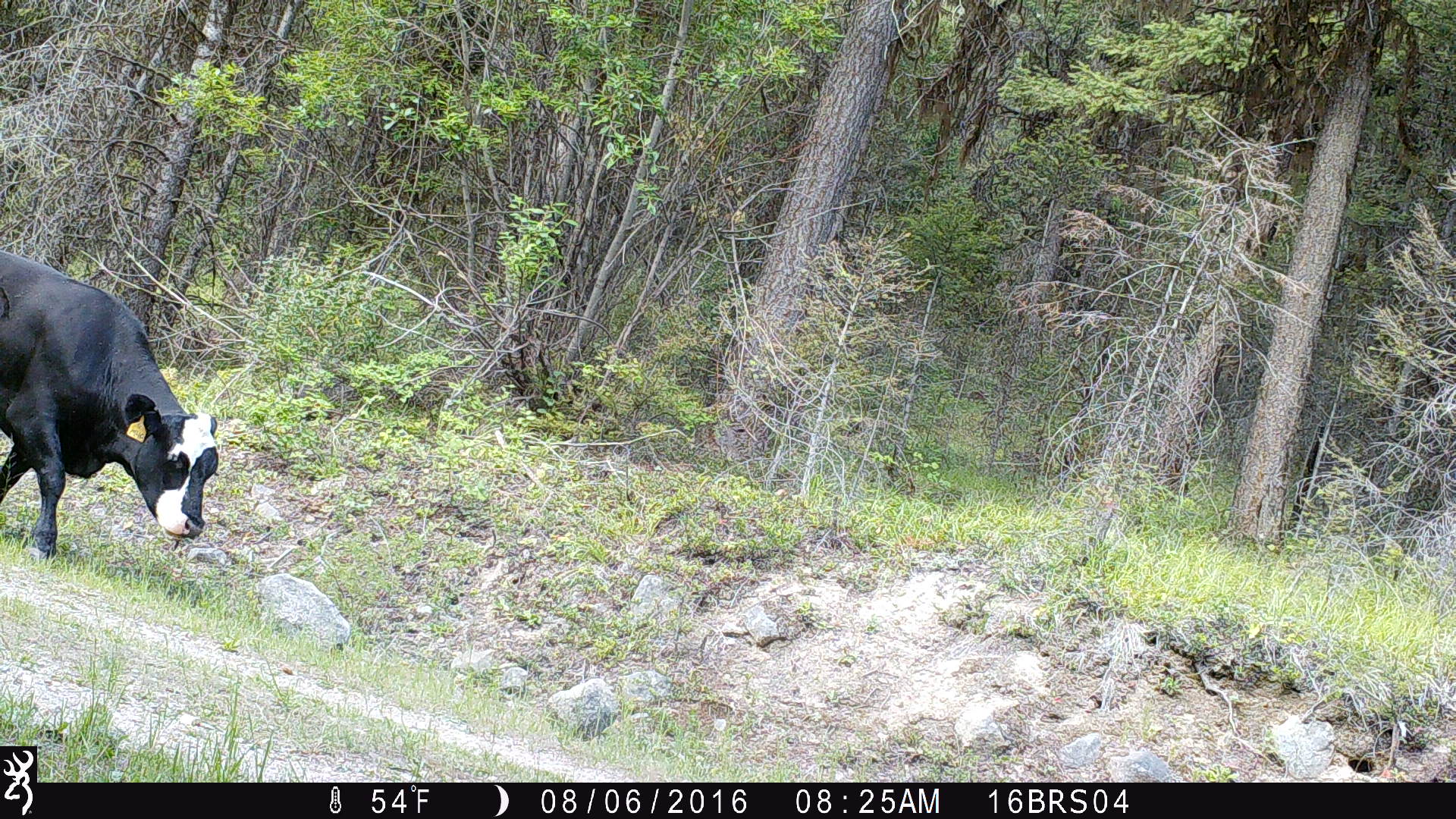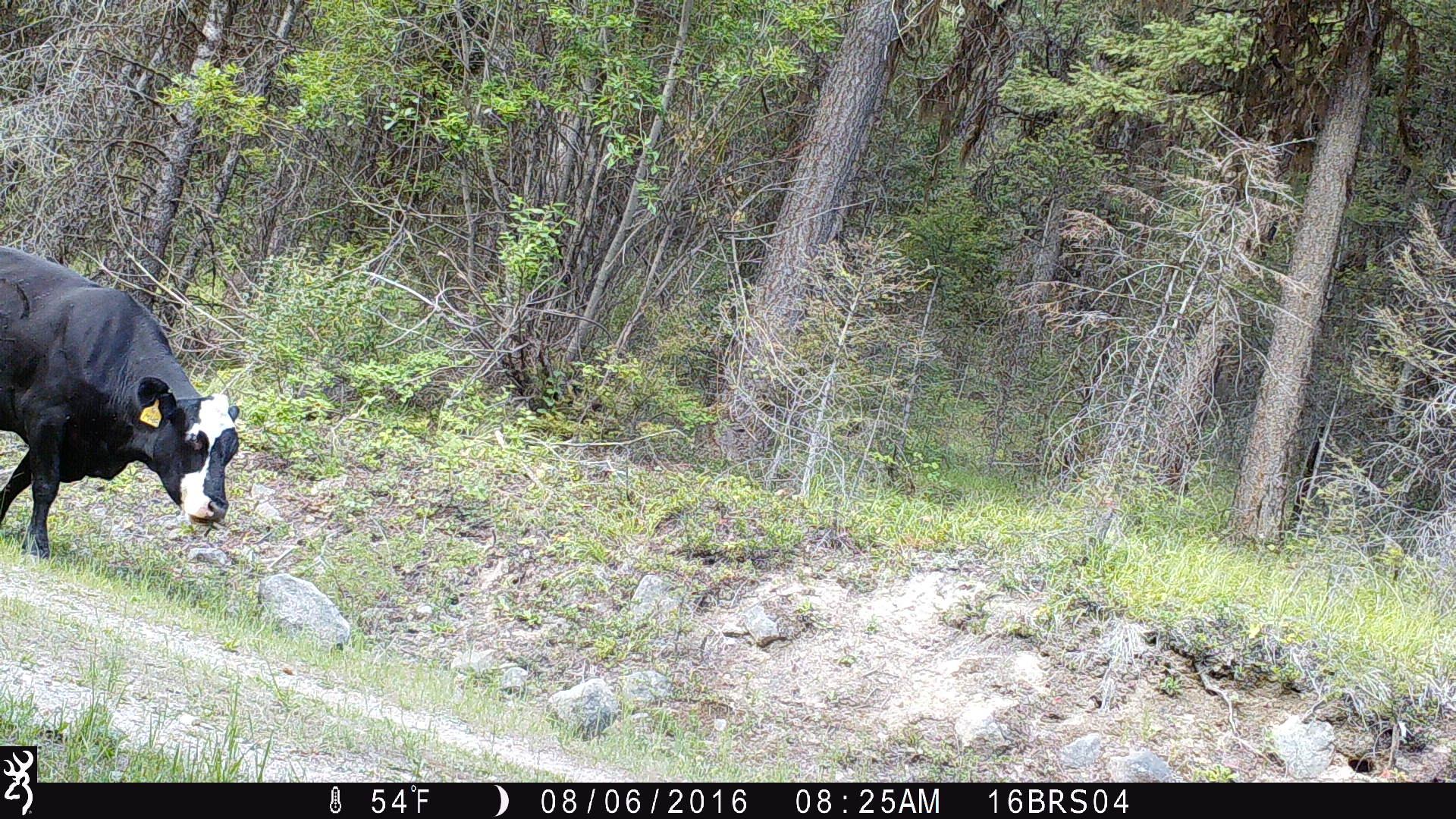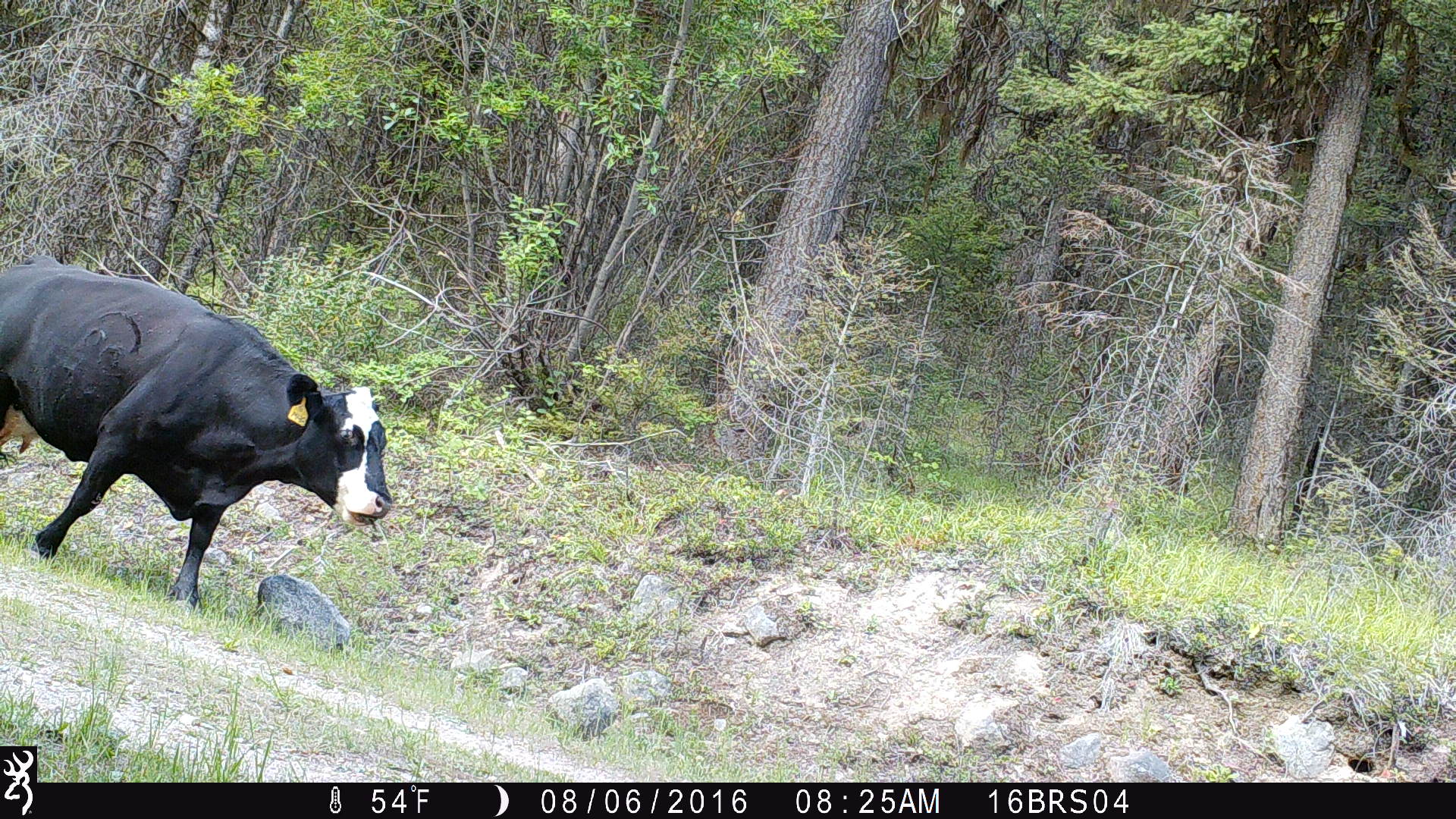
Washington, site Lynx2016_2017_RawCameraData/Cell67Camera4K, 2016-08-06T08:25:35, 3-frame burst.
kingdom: Animalia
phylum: Chordata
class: Mammalia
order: Artiodactyla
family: Bovidae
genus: Bos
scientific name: Bos taurus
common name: domestic cattle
Domestic cattle (Bos taurus). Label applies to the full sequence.